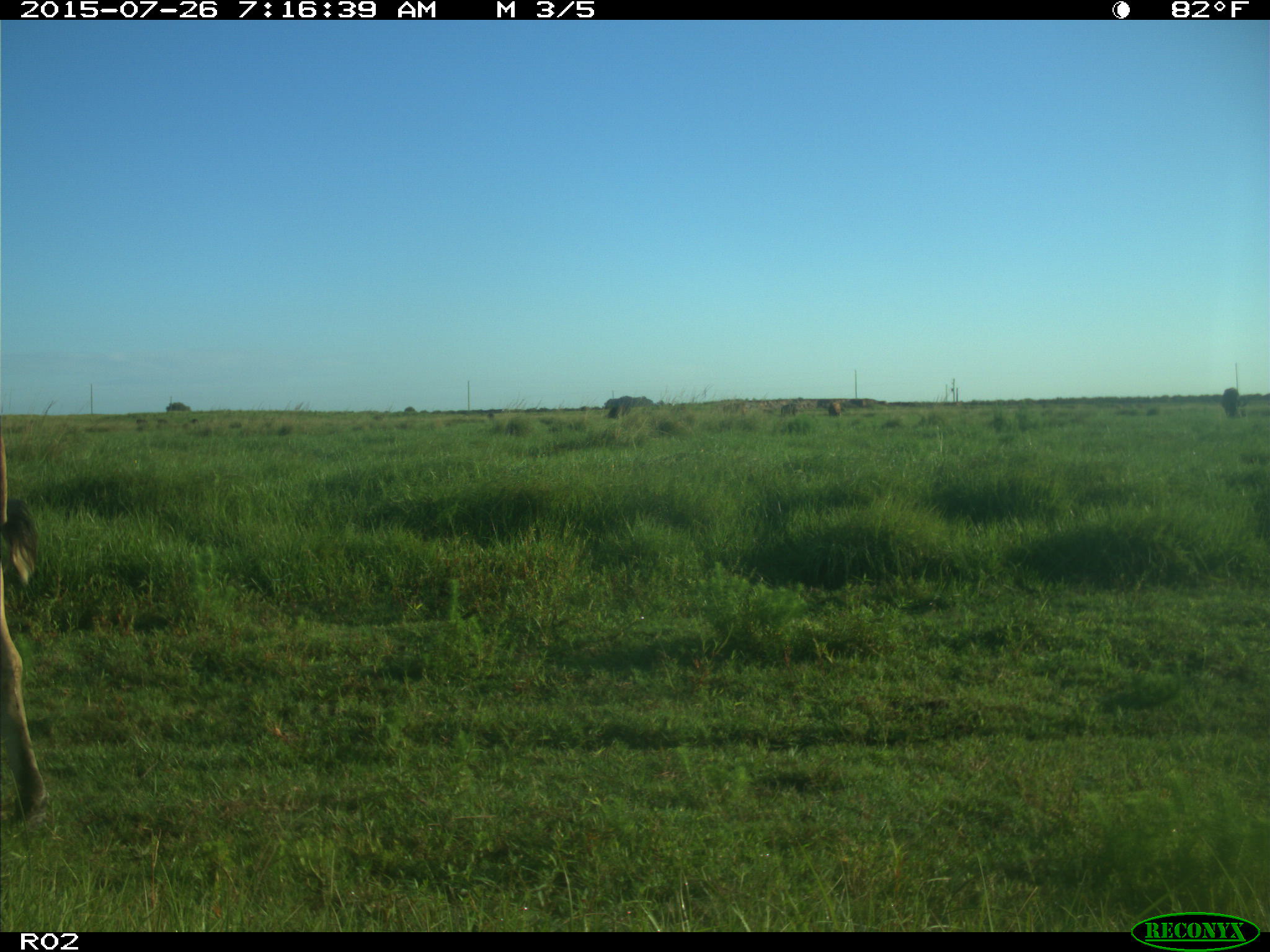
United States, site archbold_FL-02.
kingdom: Animalia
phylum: Chordata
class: Mammalia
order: Artiodactyla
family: Bovidae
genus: Bos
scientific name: Bos taurus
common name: domestic cow